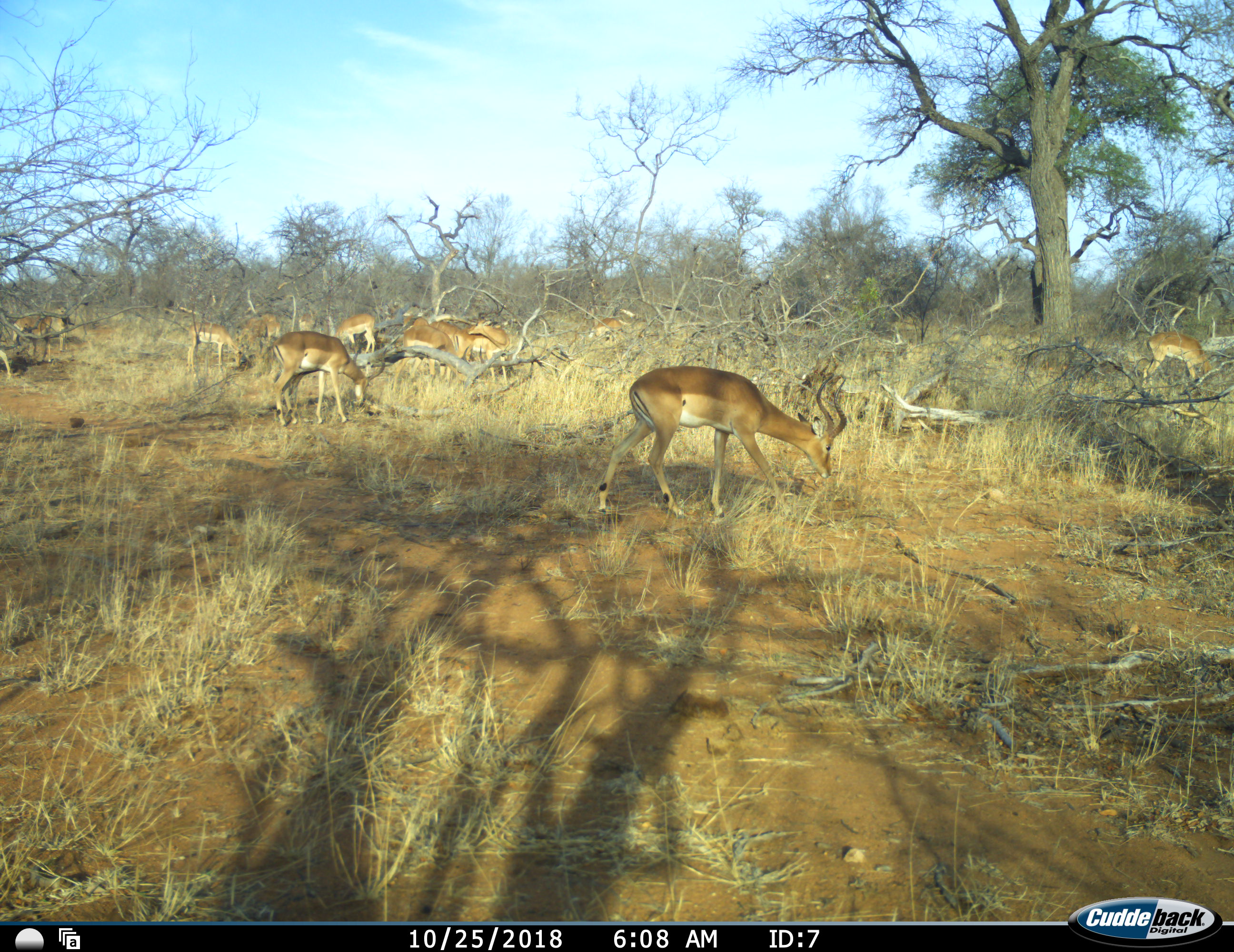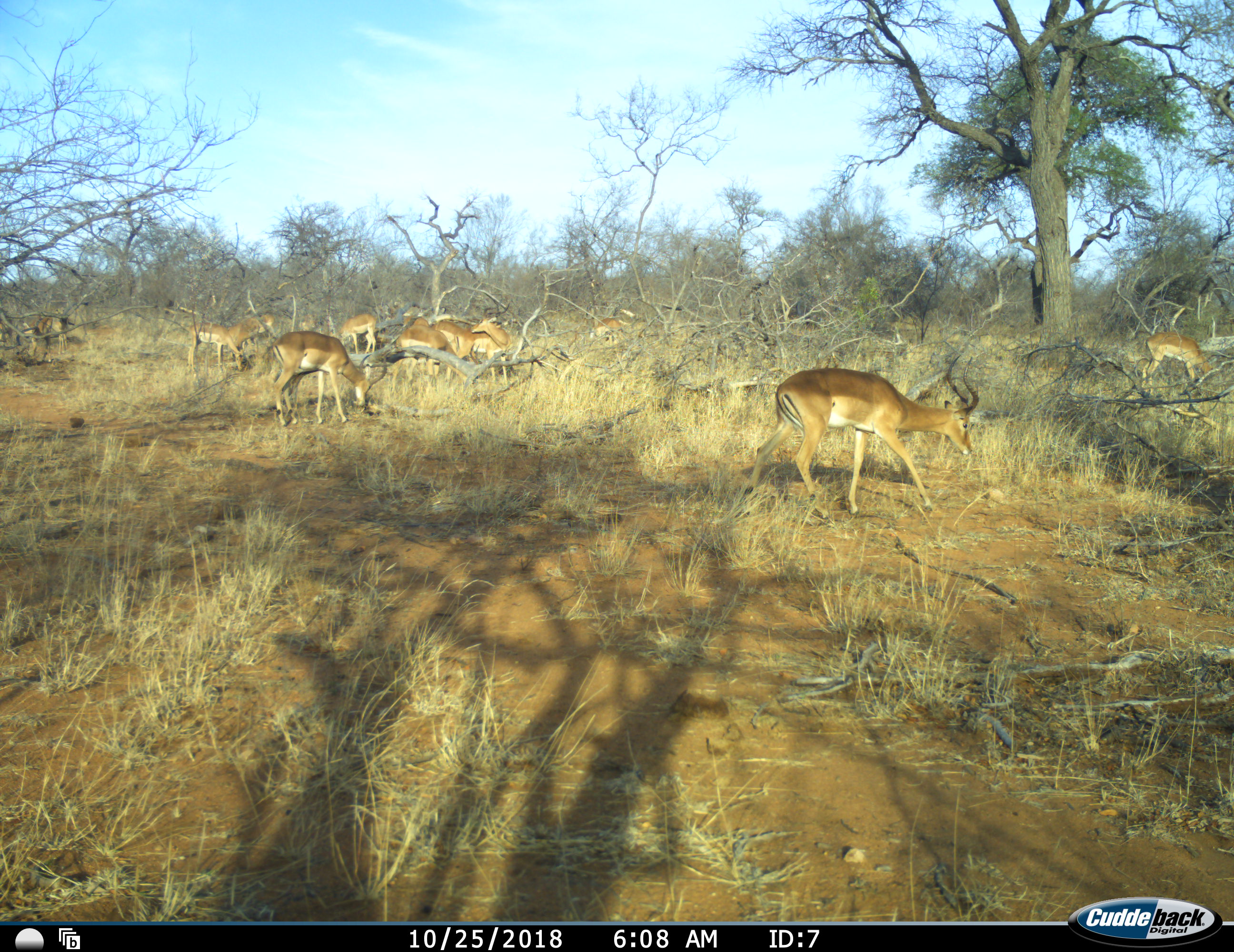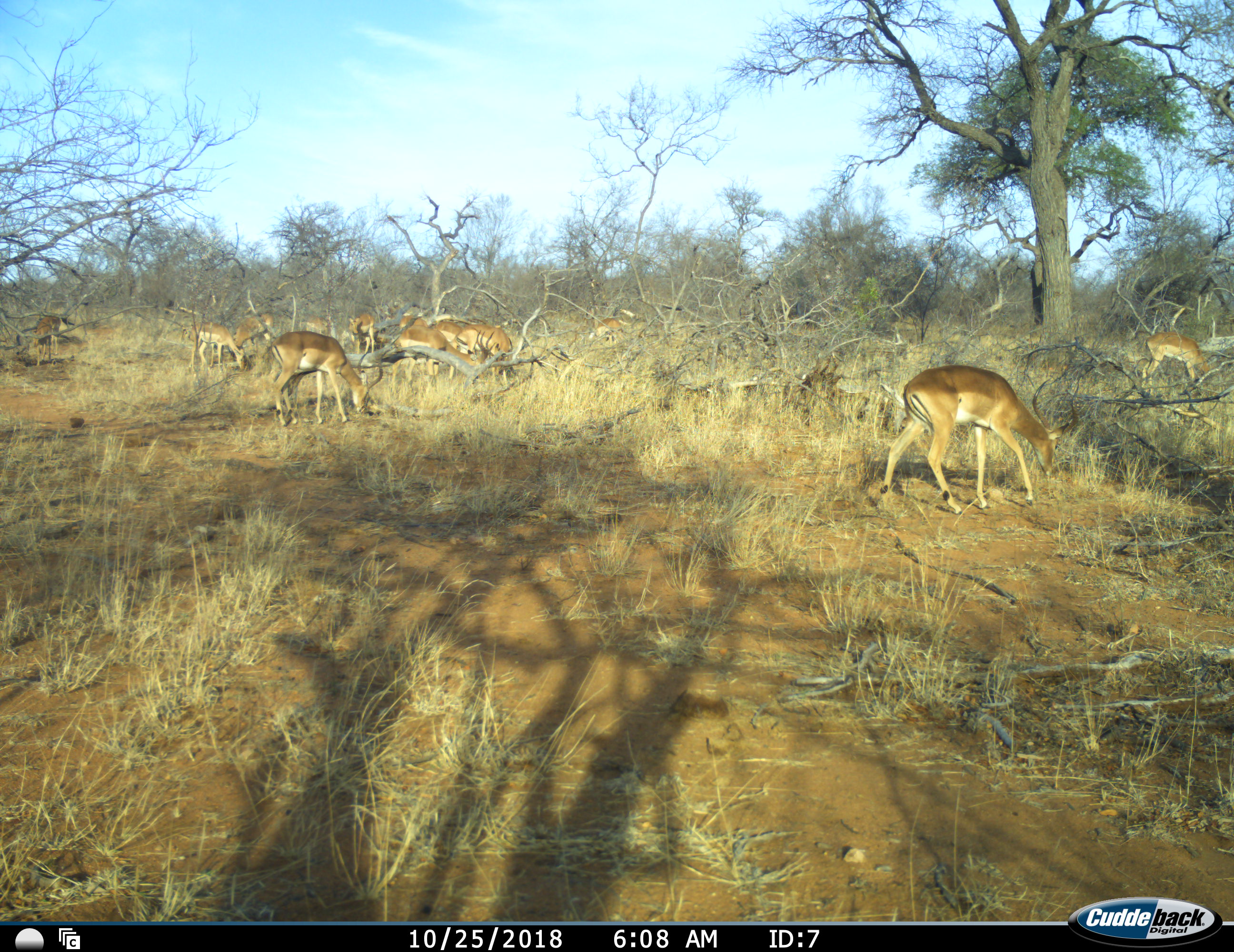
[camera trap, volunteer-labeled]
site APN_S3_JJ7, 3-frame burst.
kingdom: Animalia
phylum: Chordata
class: Mammalia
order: Artiodactyla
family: Bovidae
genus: Aepyceros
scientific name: Aepyceros melampus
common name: impala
Impala (Aepyceros melampus), count 11-50. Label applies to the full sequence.